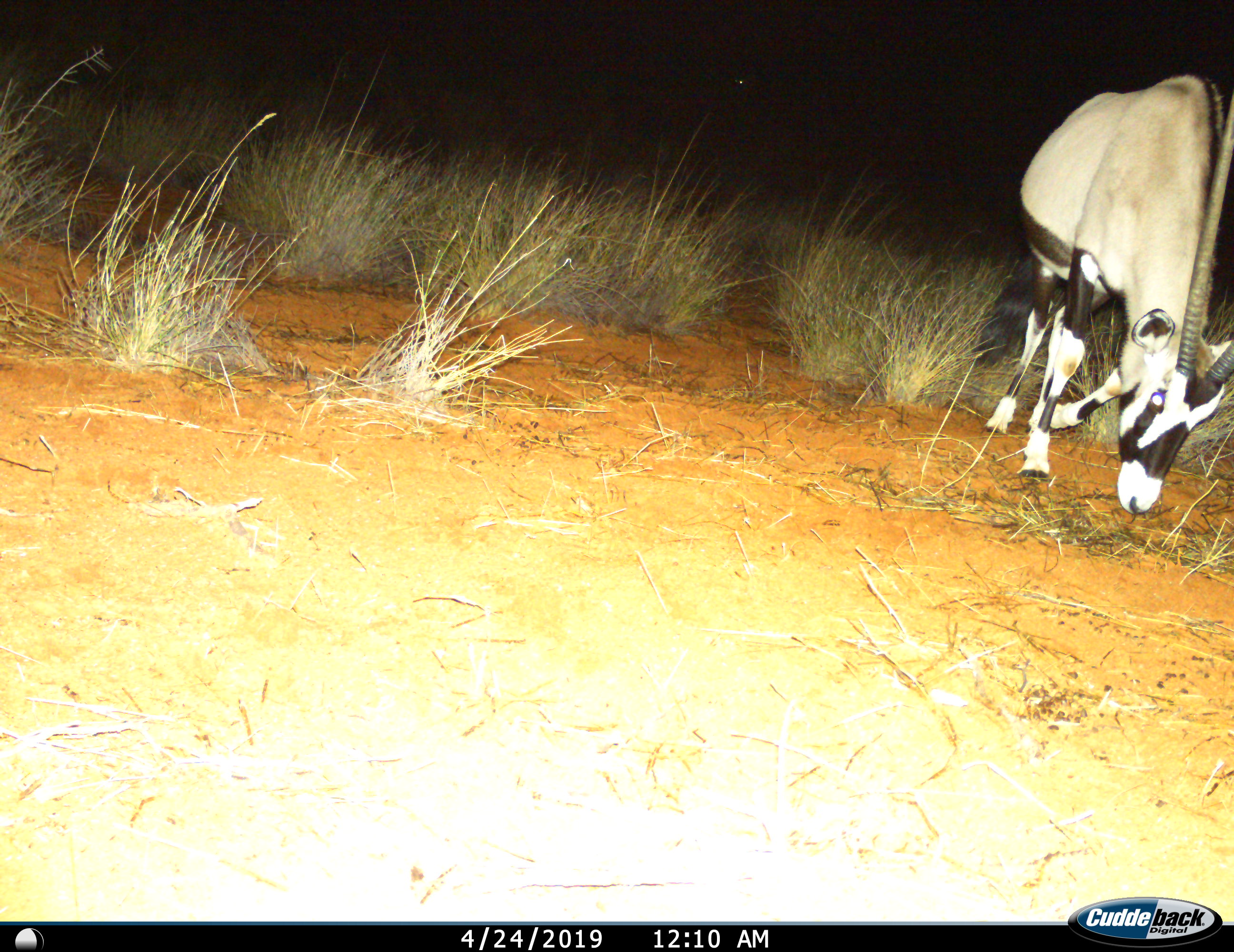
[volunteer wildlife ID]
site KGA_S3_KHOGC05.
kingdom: Animalia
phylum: Chordata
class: Mammalia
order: Artiodactyla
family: Bovidae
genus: Oryx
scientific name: Oryx gazella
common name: gemsbok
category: oryx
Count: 1.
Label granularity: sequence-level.